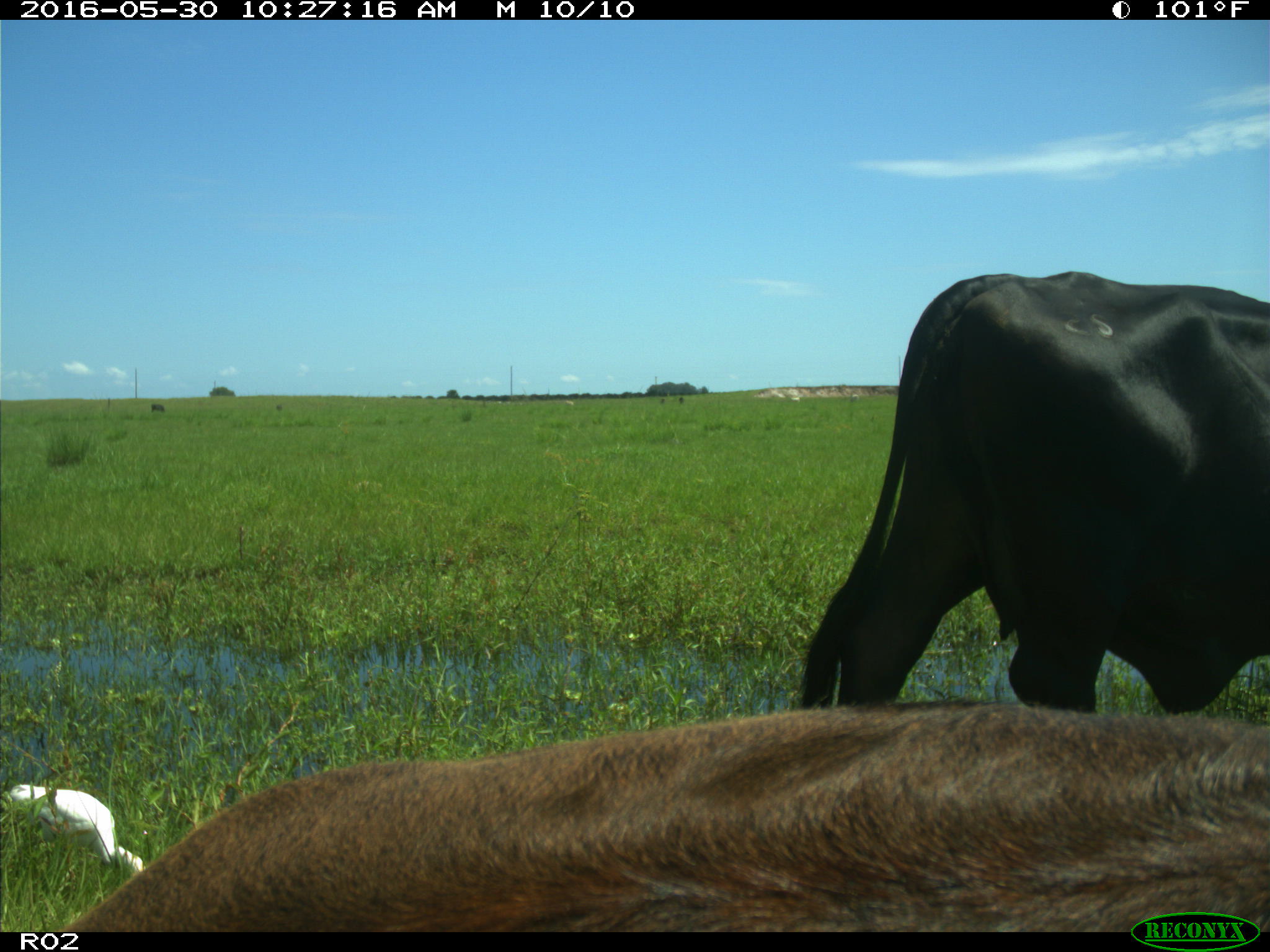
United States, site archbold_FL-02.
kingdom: Animalia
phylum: Chordata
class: Mammalia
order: Artiodactyla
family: Bovidae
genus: Bos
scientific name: Bos taurus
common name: domestic cow